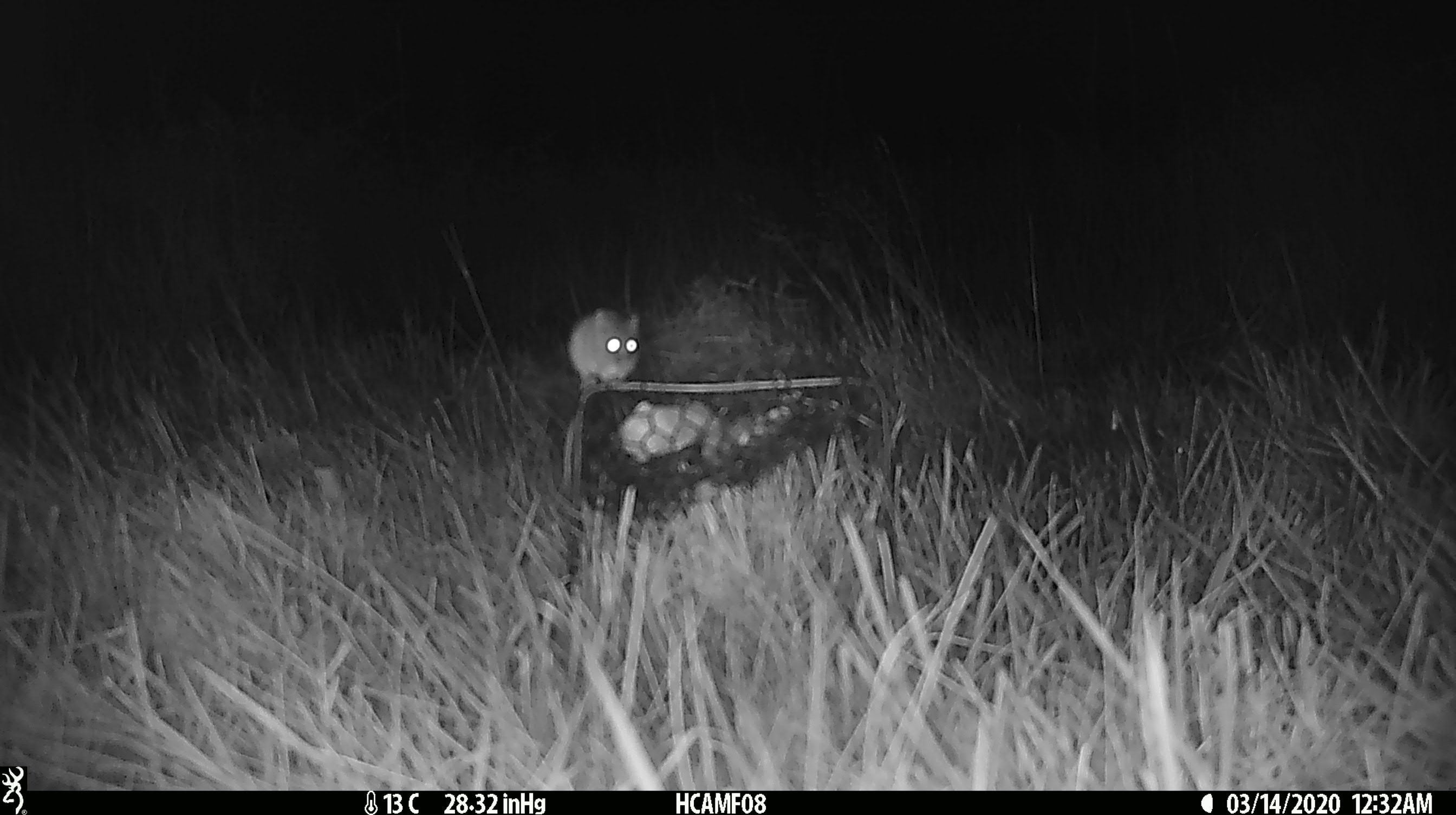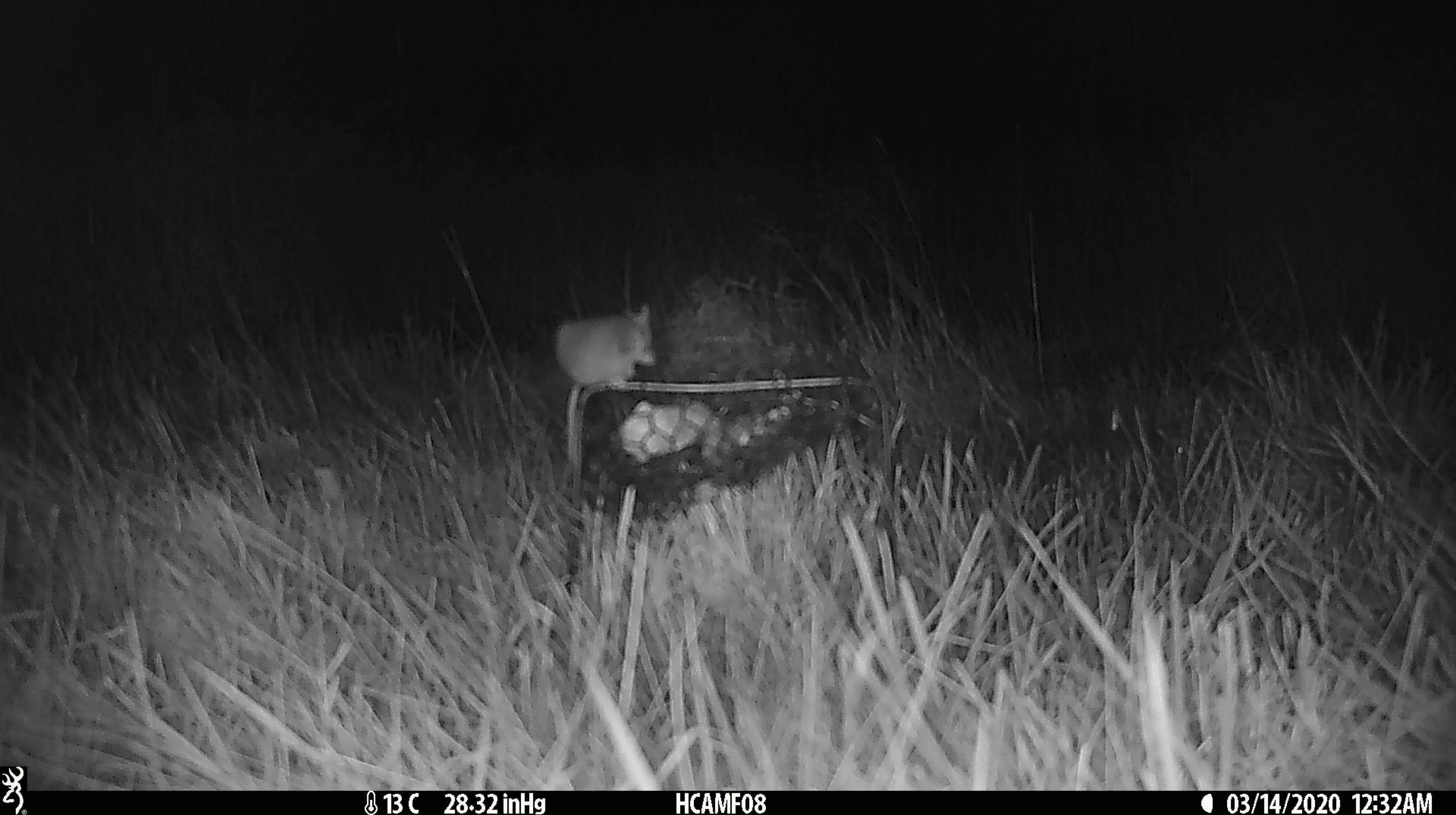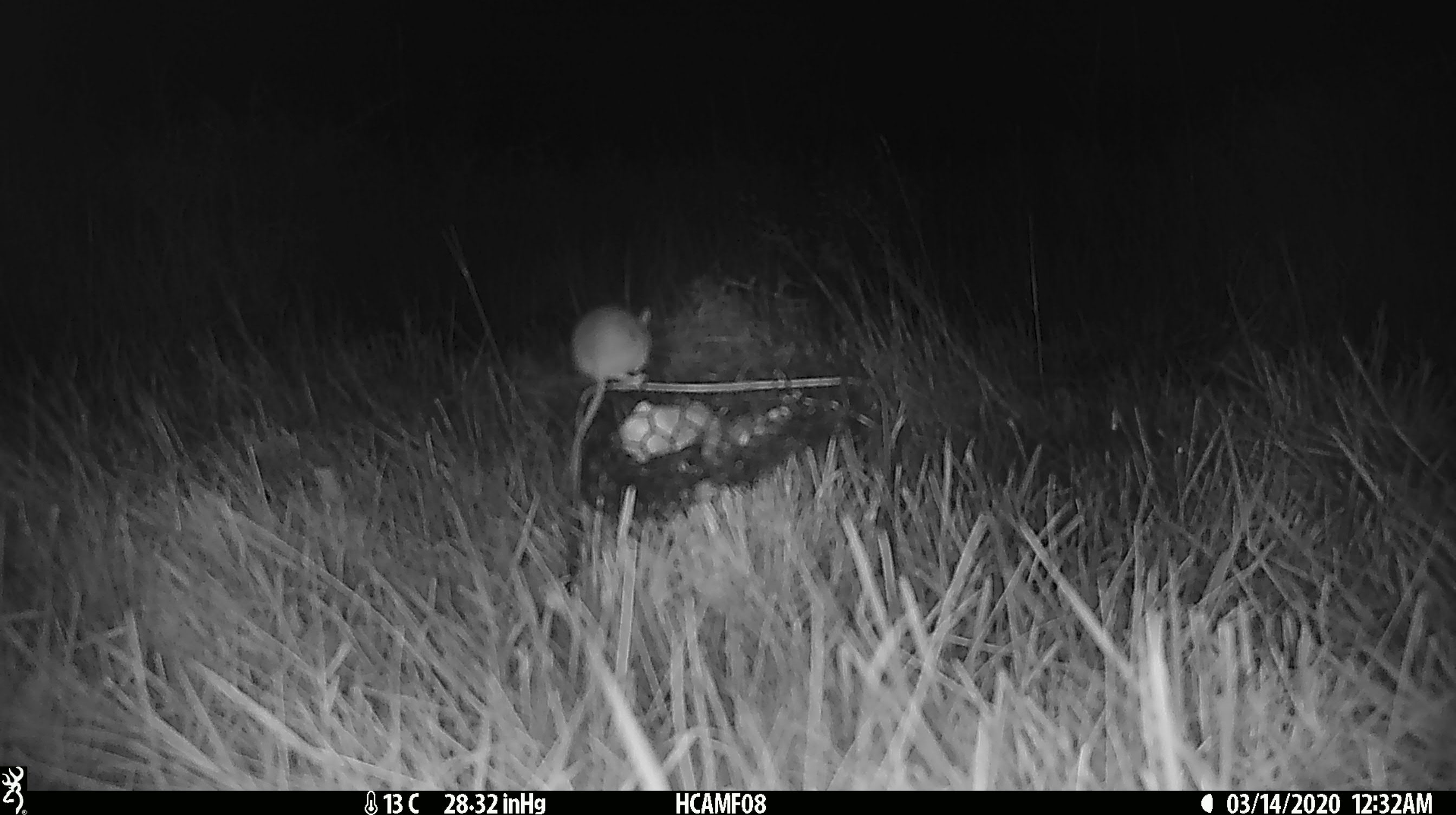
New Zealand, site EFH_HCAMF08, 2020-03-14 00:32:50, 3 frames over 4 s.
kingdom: Animalia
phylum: Chordata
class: Mammalia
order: Rodentia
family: Muridae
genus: Mus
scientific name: Mus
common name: mouse